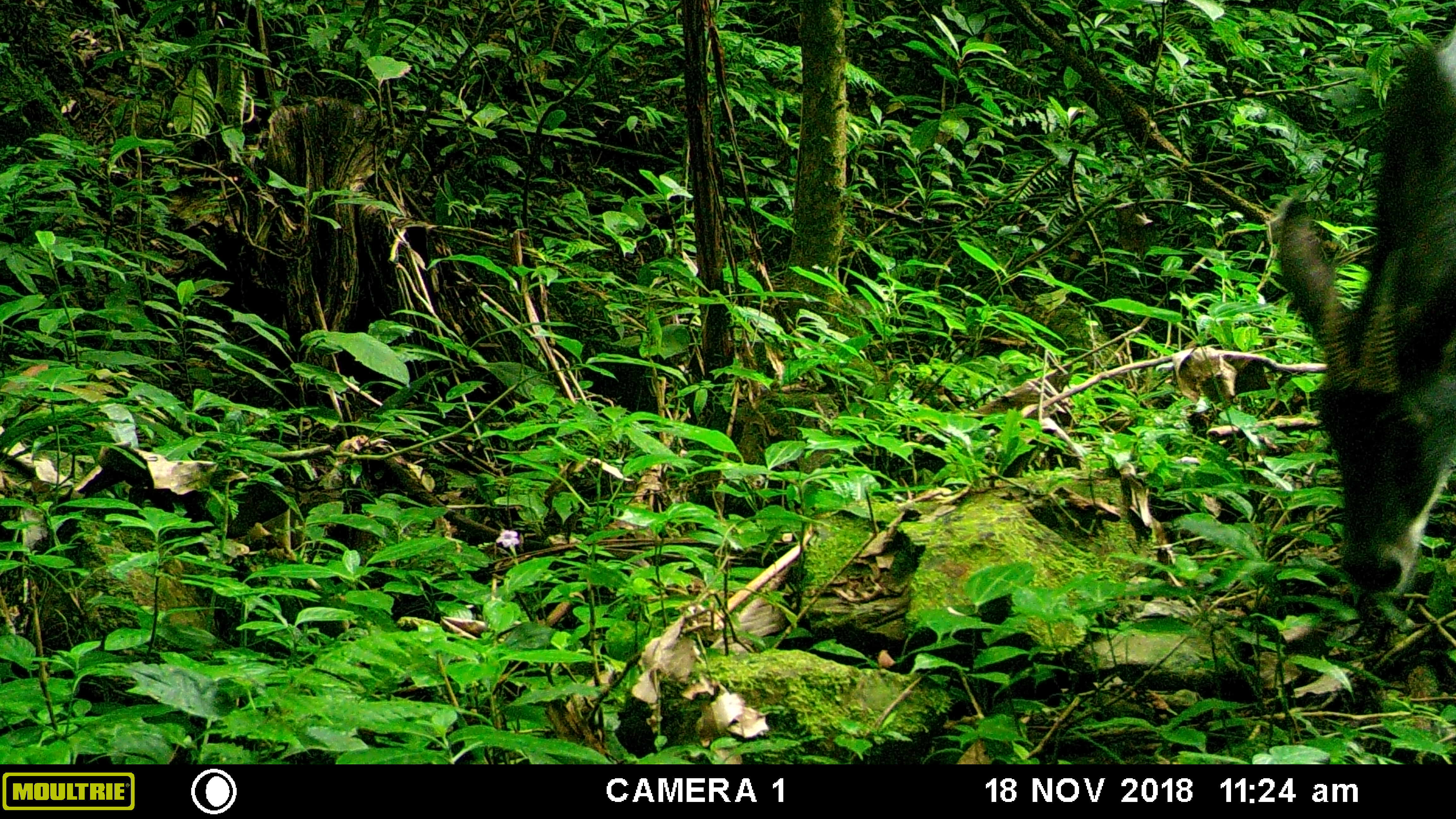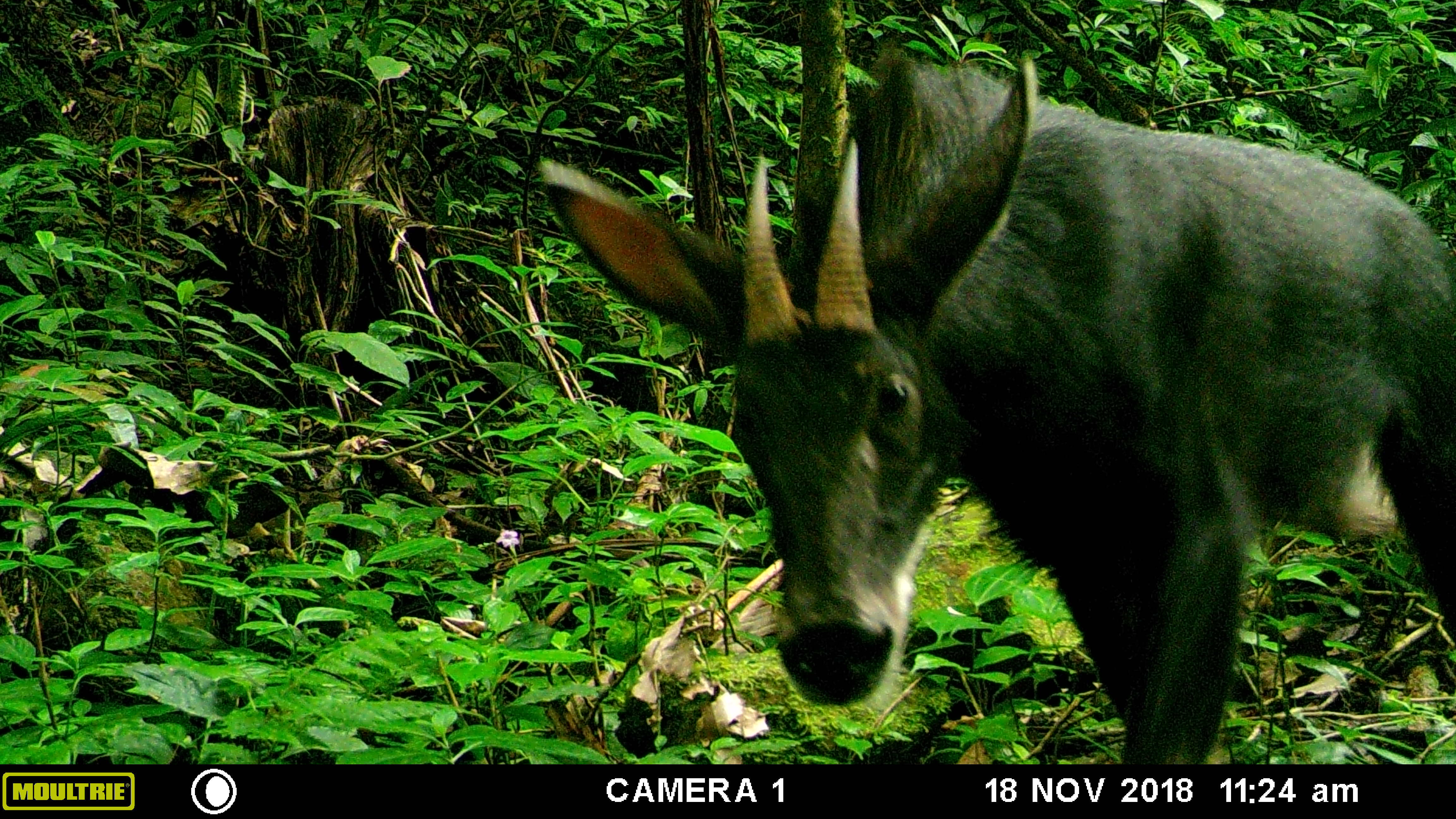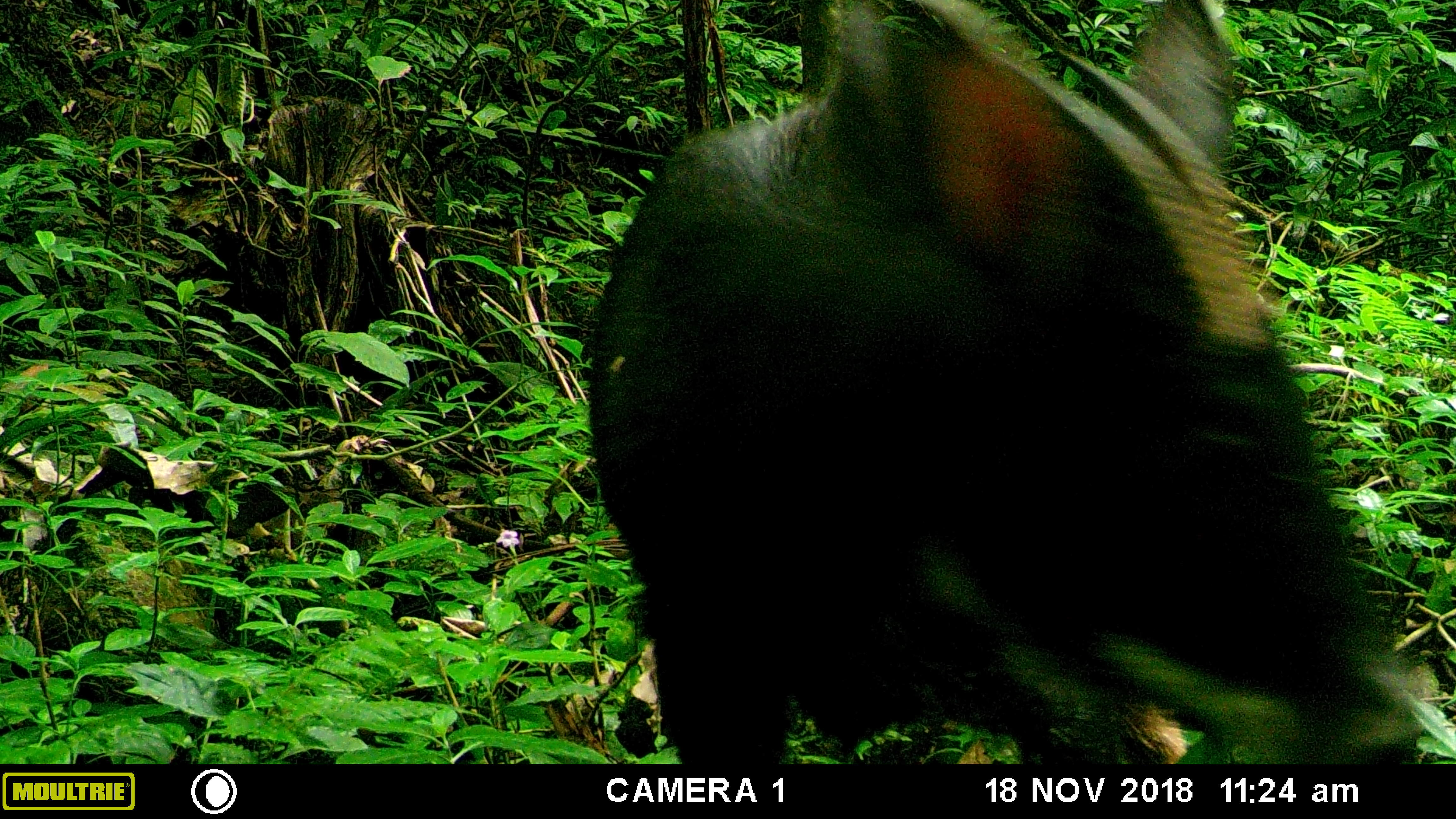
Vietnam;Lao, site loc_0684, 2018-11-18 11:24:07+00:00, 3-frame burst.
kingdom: Animalia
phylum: Chordata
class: Mammalia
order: Artiodactyla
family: Bovidae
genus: Capricornis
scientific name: Capricornis sumatraensis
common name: chinese serow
Chinese serow (Capricornis sumatraensis). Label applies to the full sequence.